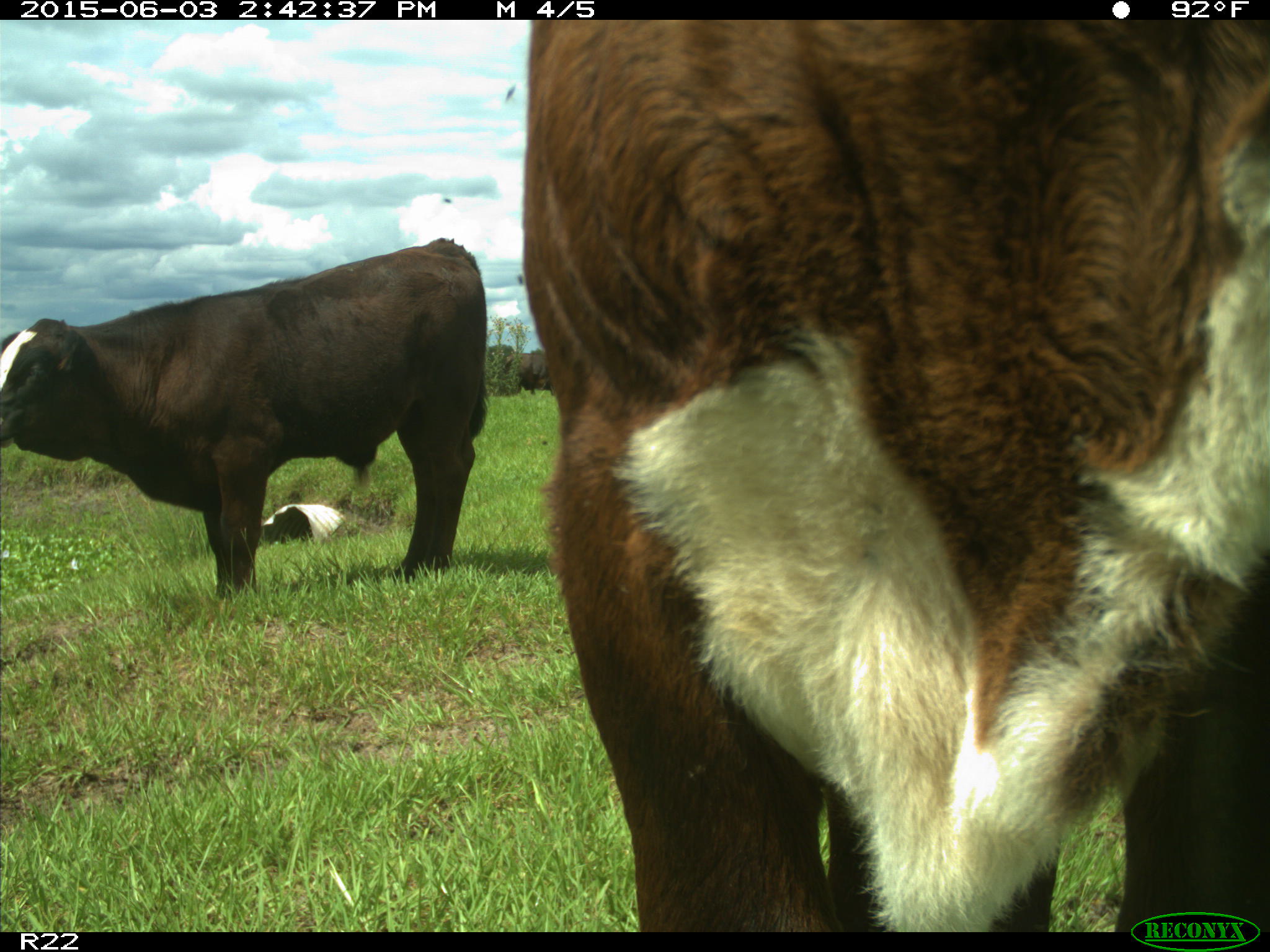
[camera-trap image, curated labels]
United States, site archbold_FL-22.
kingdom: Animalia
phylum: Chordata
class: Mammalia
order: Artiodactyla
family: Bovidae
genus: Bos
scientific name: Bos taurus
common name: domestic cow